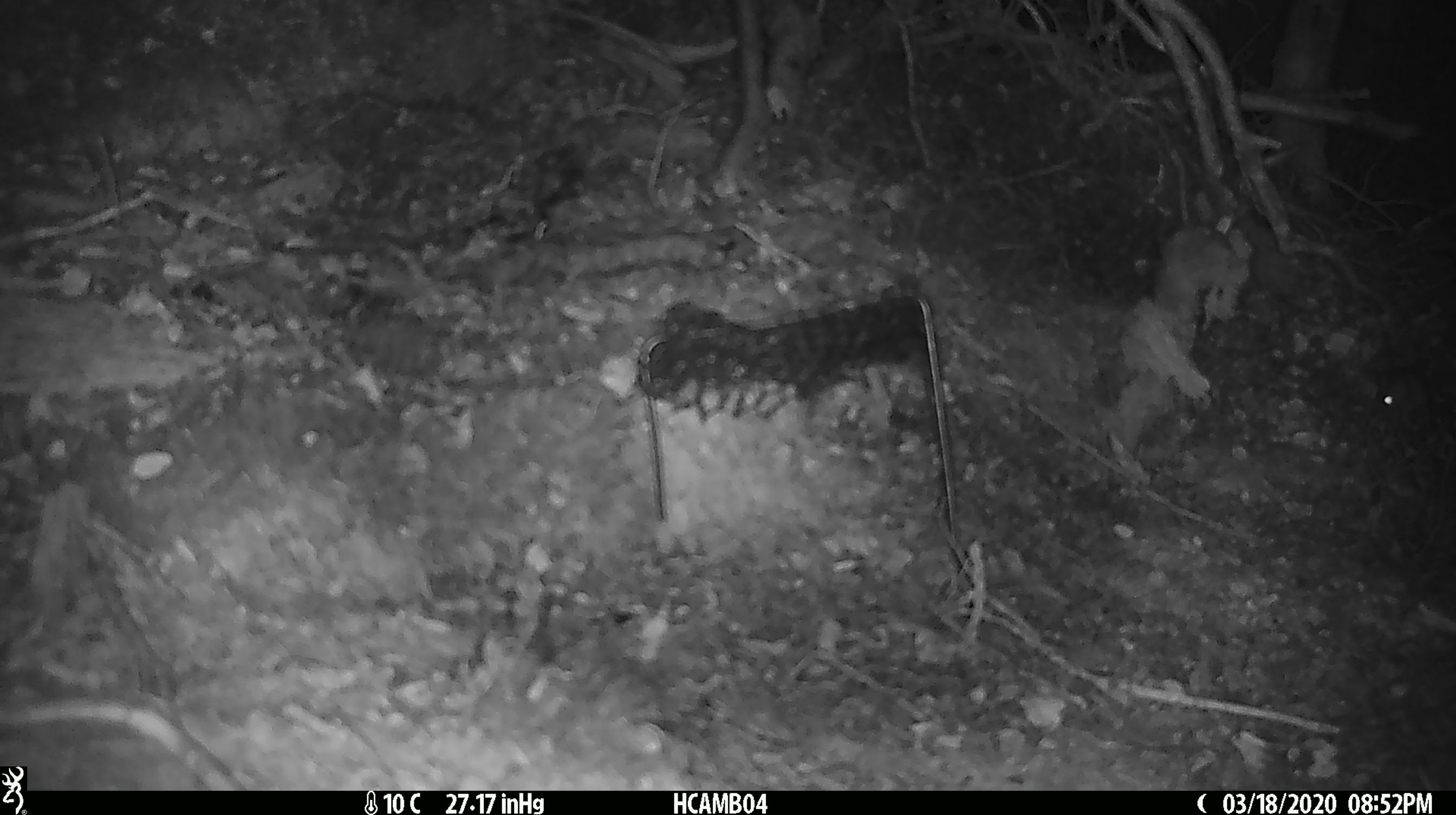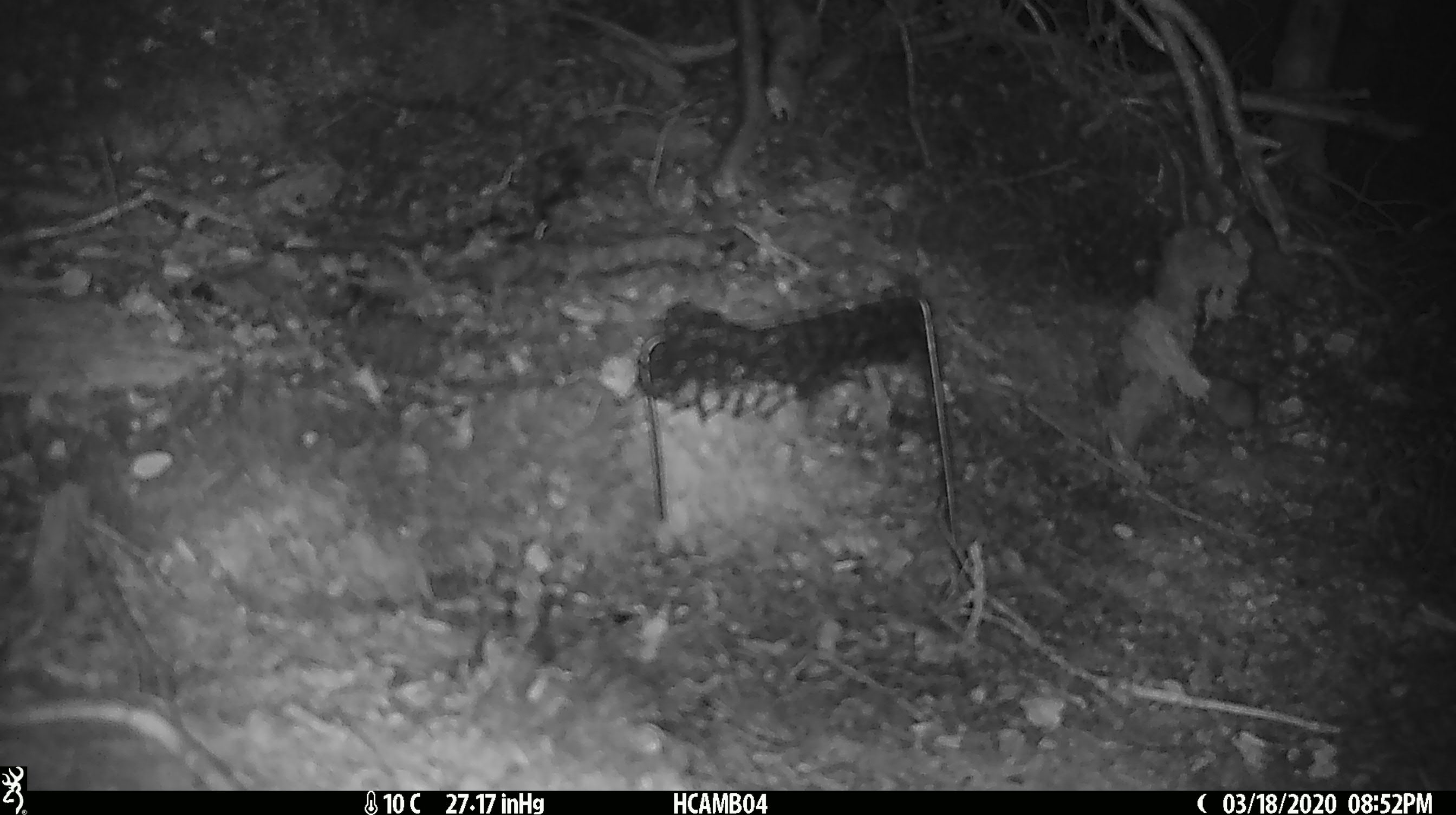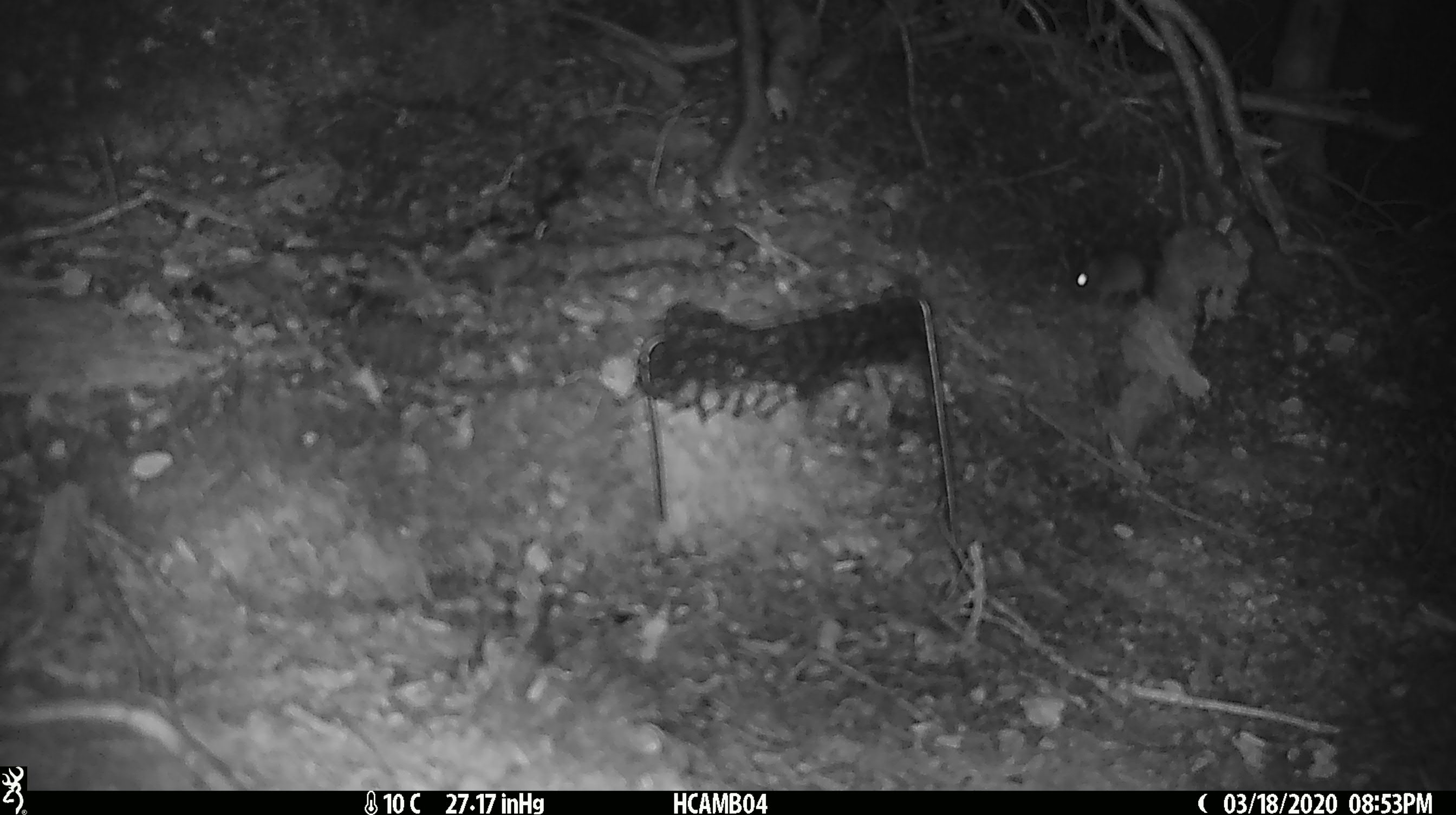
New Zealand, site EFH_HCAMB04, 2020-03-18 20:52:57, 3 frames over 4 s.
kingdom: Animalia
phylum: Chordata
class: Mammalia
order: Rodentia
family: Muridae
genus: Mus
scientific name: Mus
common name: mouse